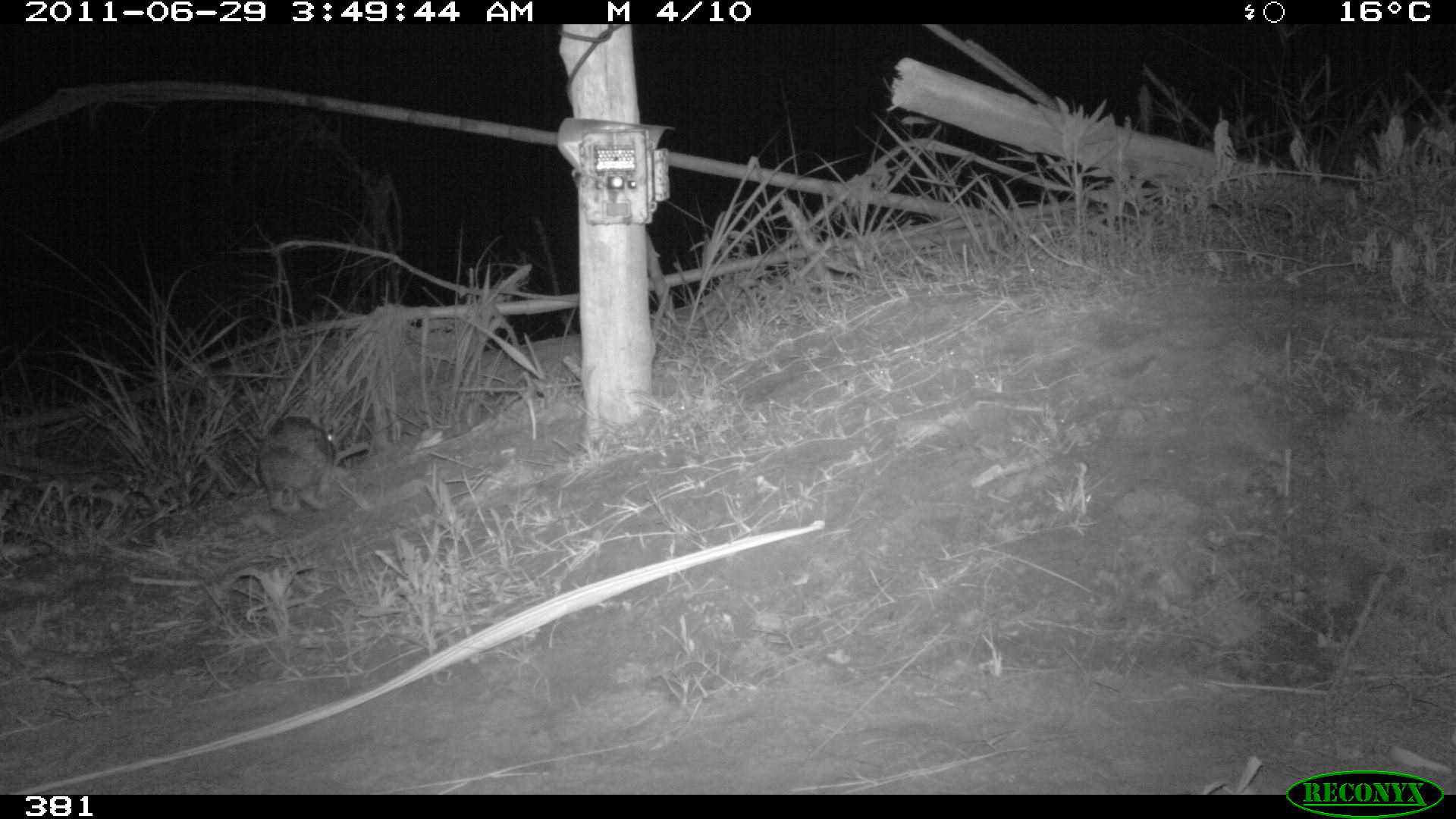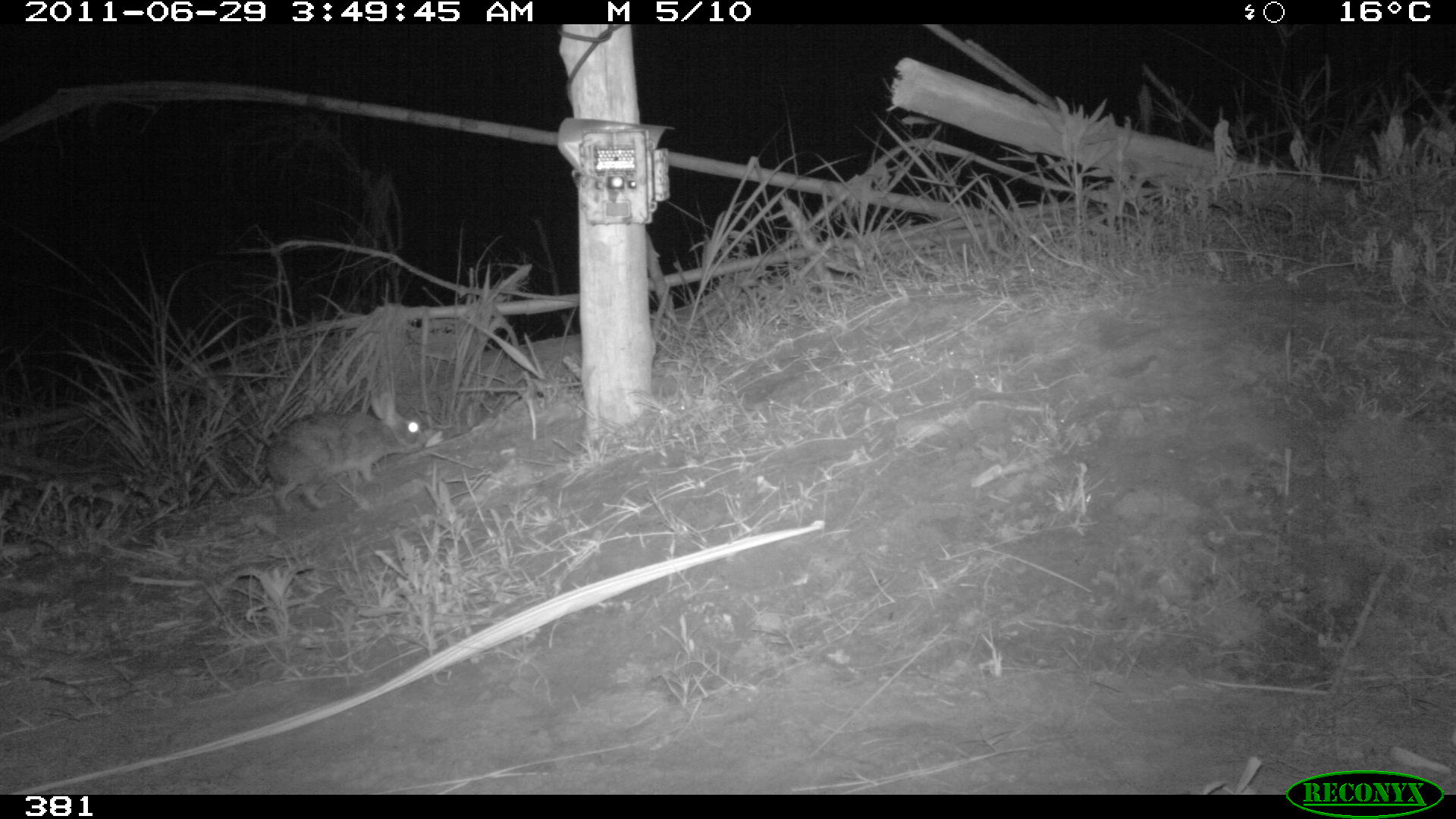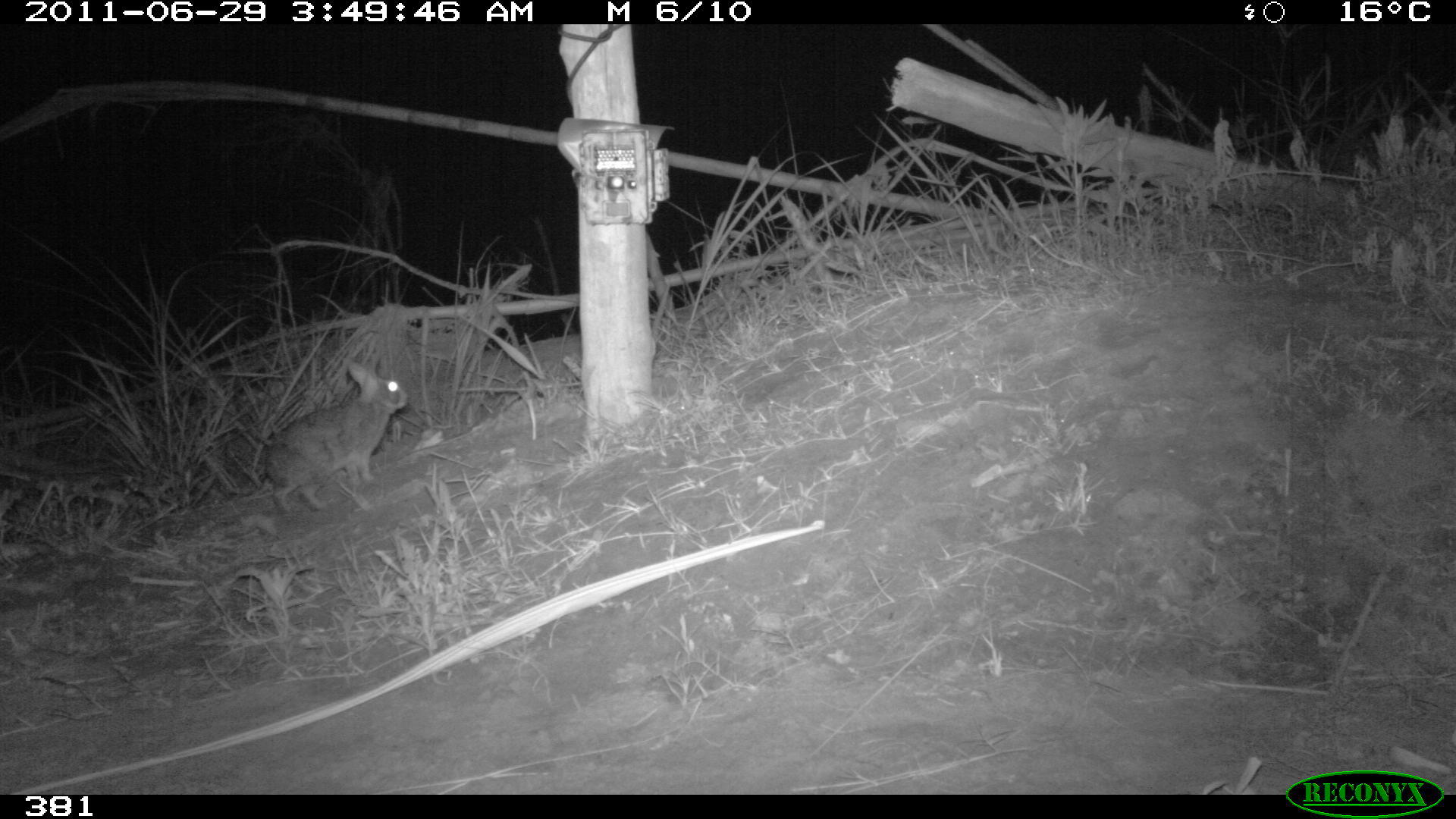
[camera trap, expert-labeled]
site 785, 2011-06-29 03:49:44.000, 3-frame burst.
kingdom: Animalia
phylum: Chordata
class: Mammalia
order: Lagomorpha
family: Leporidae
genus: Sylvilagus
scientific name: Sylvilagus brasiliensis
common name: tapeti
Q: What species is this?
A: Sylvilagus brasiliensis (tapeti).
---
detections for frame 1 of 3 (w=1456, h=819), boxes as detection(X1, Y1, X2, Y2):
sylvilagus brasiliensis: detection(254, 413, 336, 516)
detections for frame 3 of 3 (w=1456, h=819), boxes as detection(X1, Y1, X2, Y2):
sylvilagus brasiliensis: detection(262, 359, 407, 516)